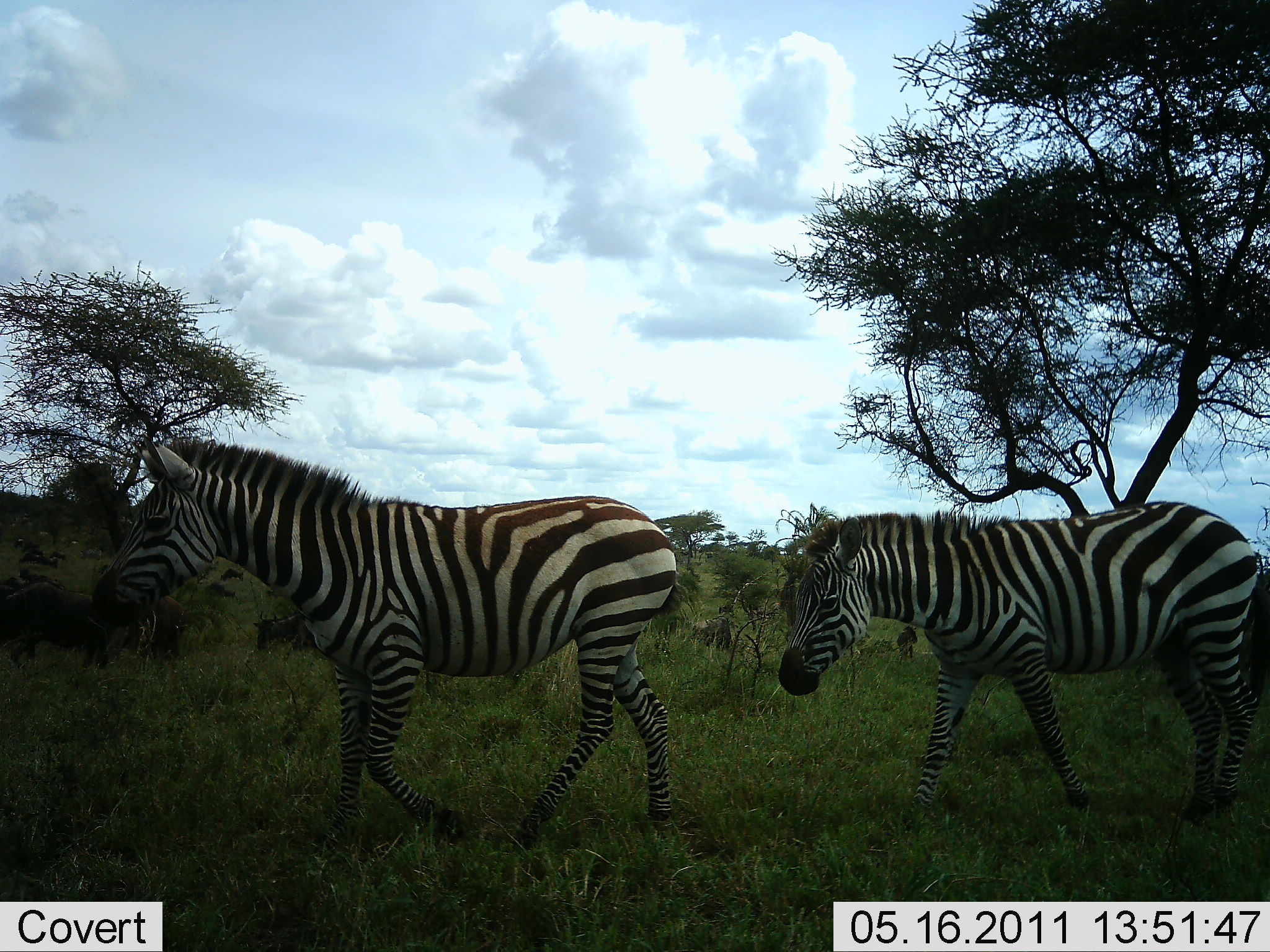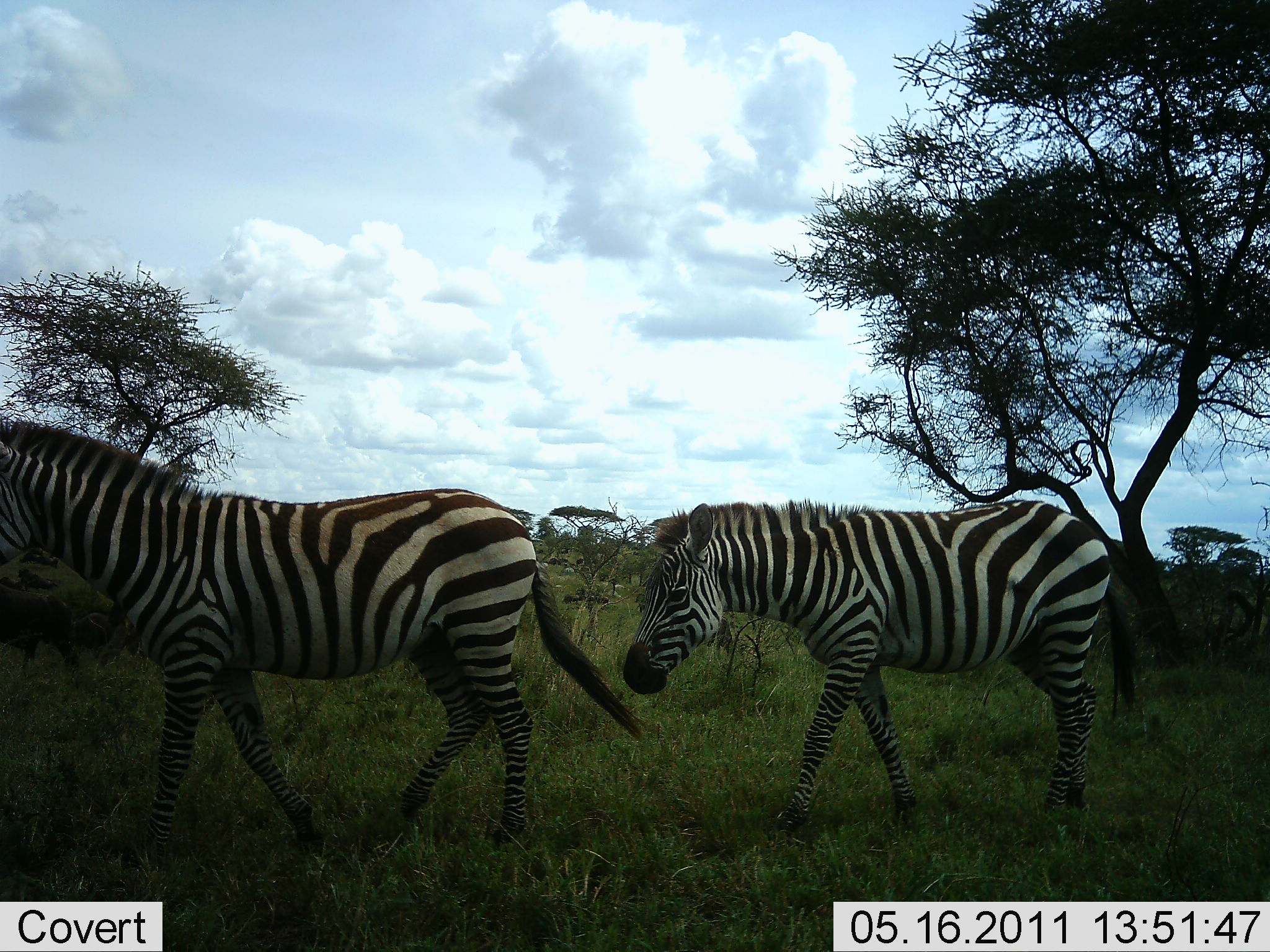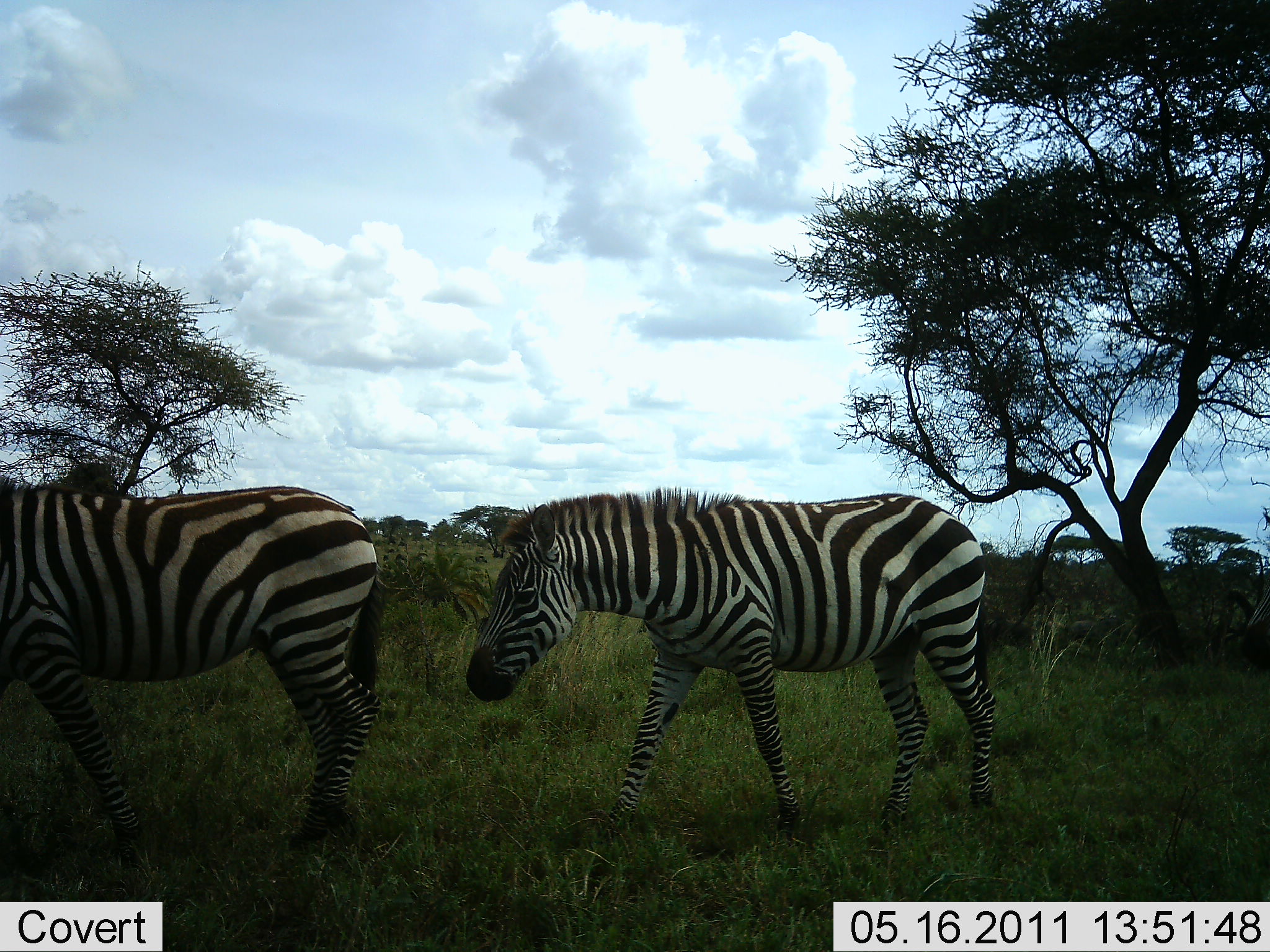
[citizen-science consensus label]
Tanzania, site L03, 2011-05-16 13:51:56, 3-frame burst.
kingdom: Animalia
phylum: Chordata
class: Mammalia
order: Perissodactyla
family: Equidae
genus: Equus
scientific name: Equus quagga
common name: plains zebra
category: zebra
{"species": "zebra (plains zebra) (Equus quagga)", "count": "2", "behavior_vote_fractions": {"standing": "0%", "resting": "0%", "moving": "100%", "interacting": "0%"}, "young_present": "0%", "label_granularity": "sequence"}